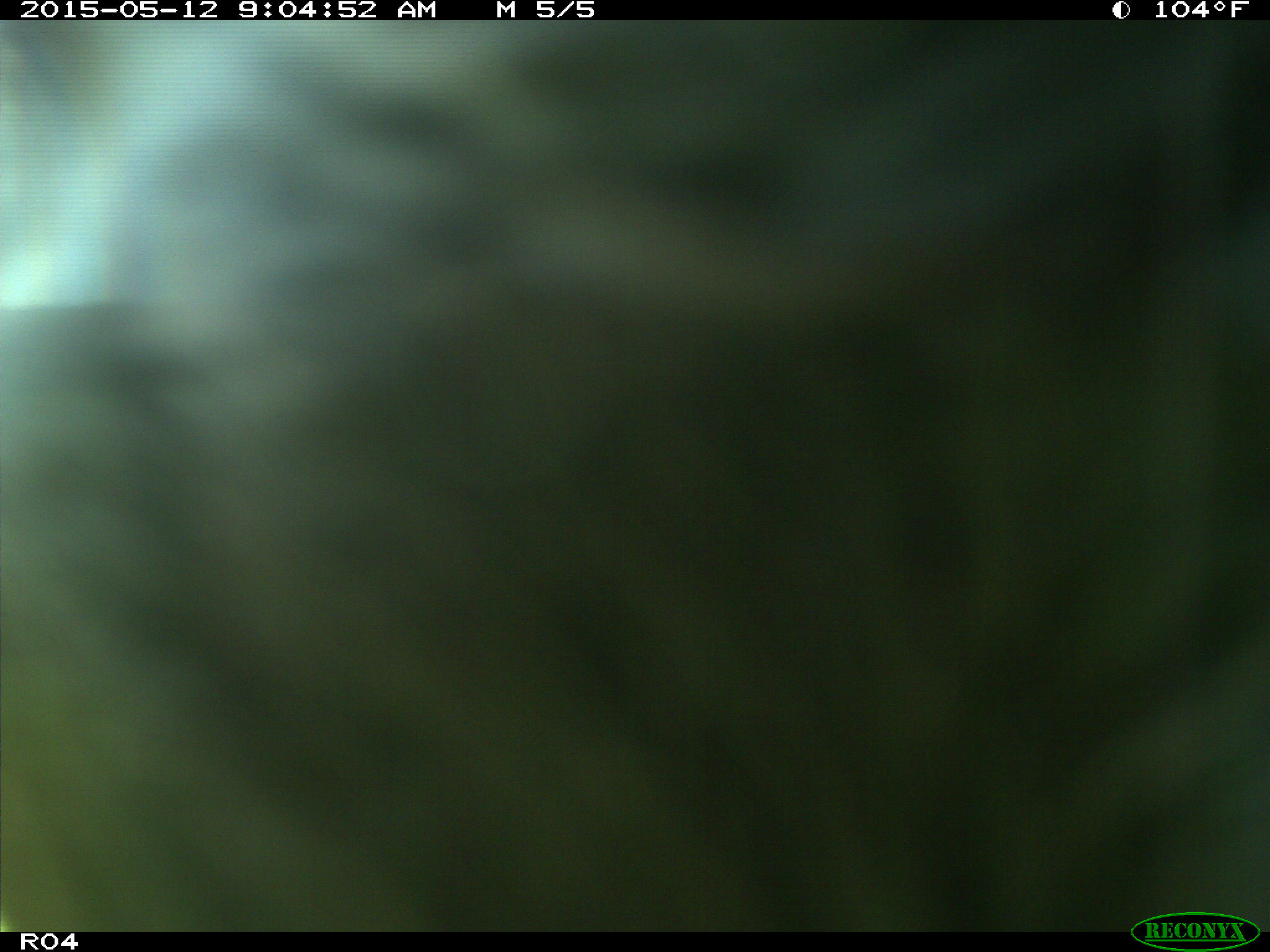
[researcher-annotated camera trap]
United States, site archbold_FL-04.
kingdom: Animalia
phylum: Chordata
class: Mammalia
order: Artiodactyla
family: Bovidae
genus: Bos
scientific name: Bos taurus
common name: domestic cow